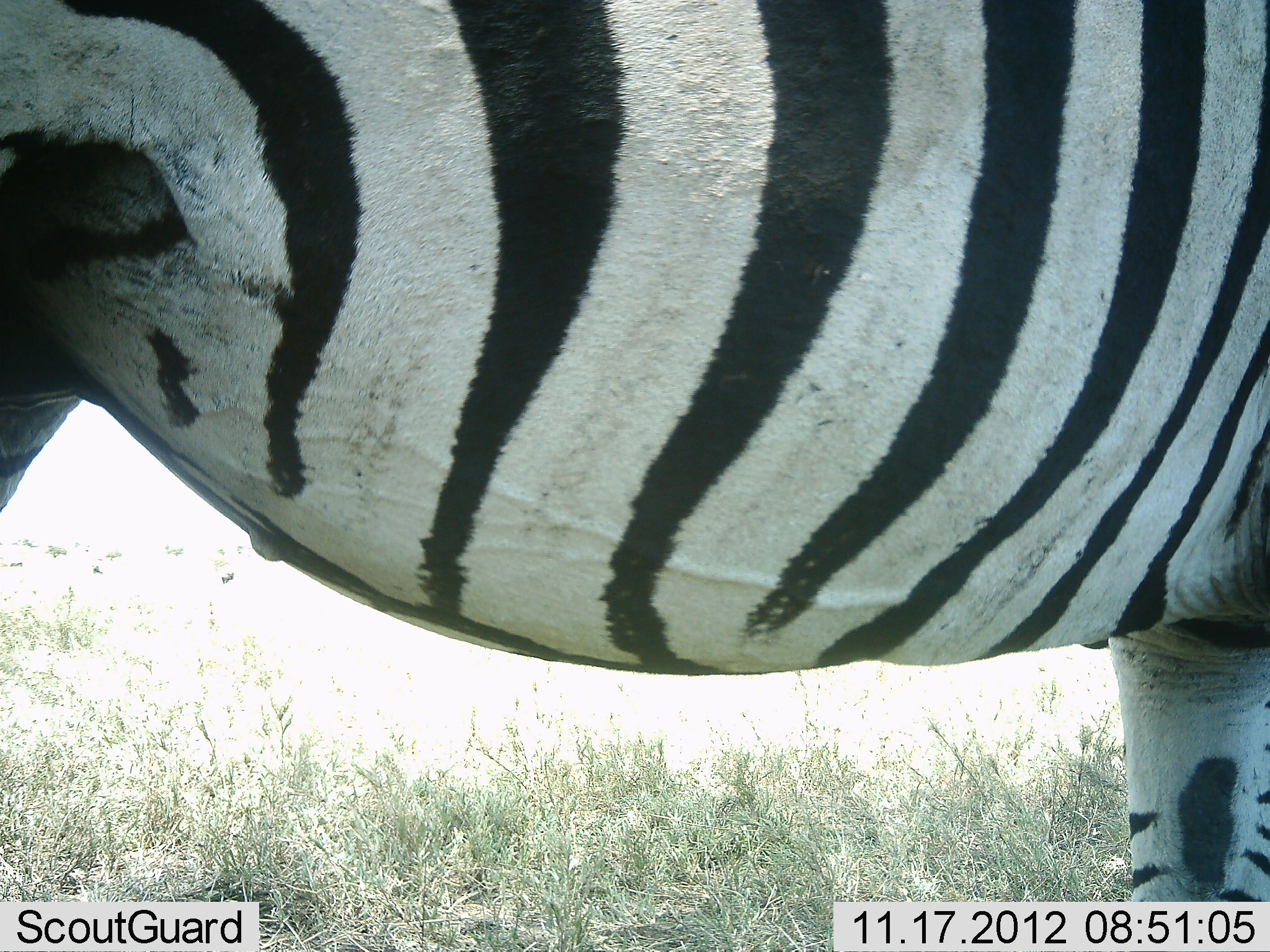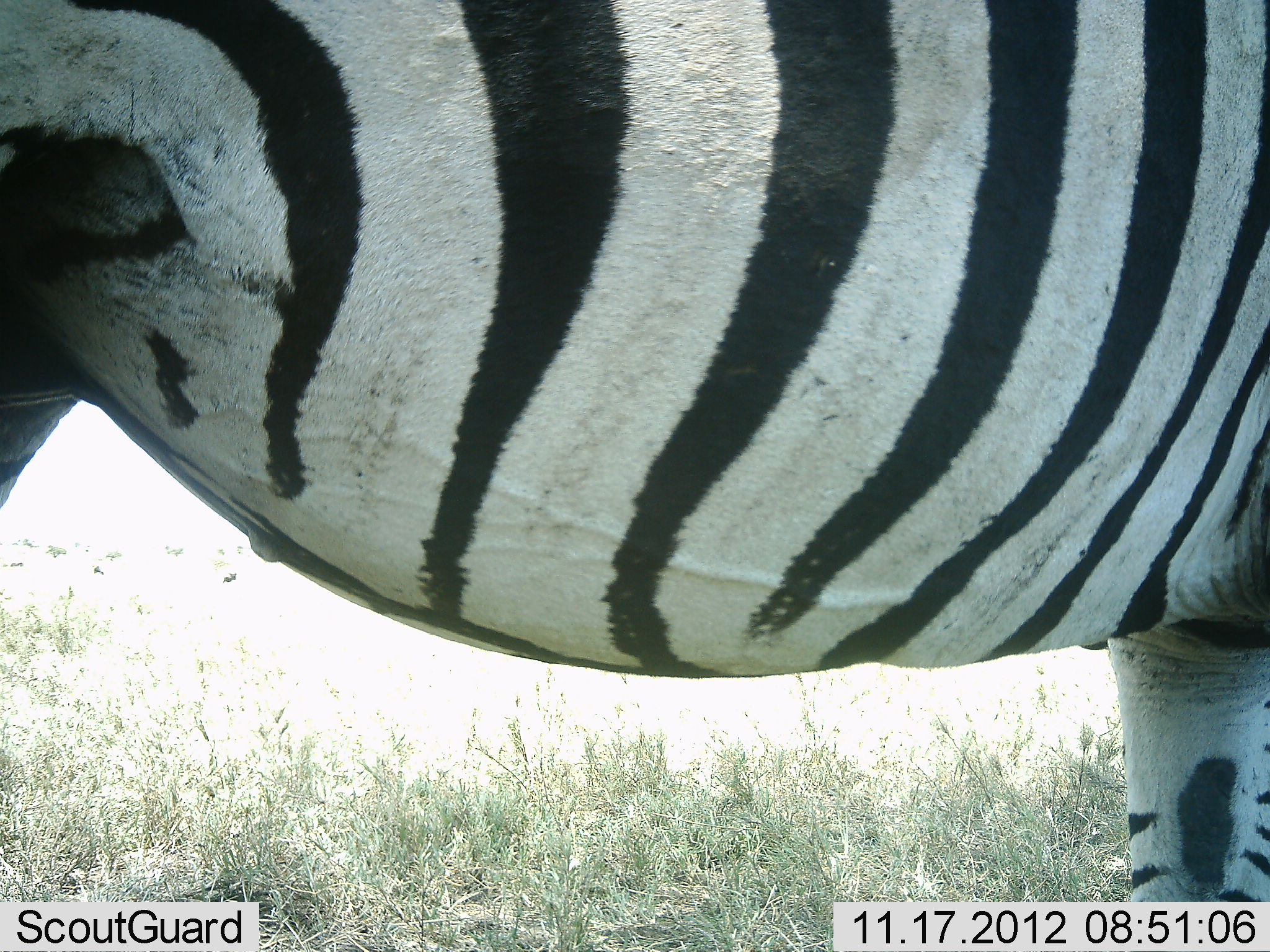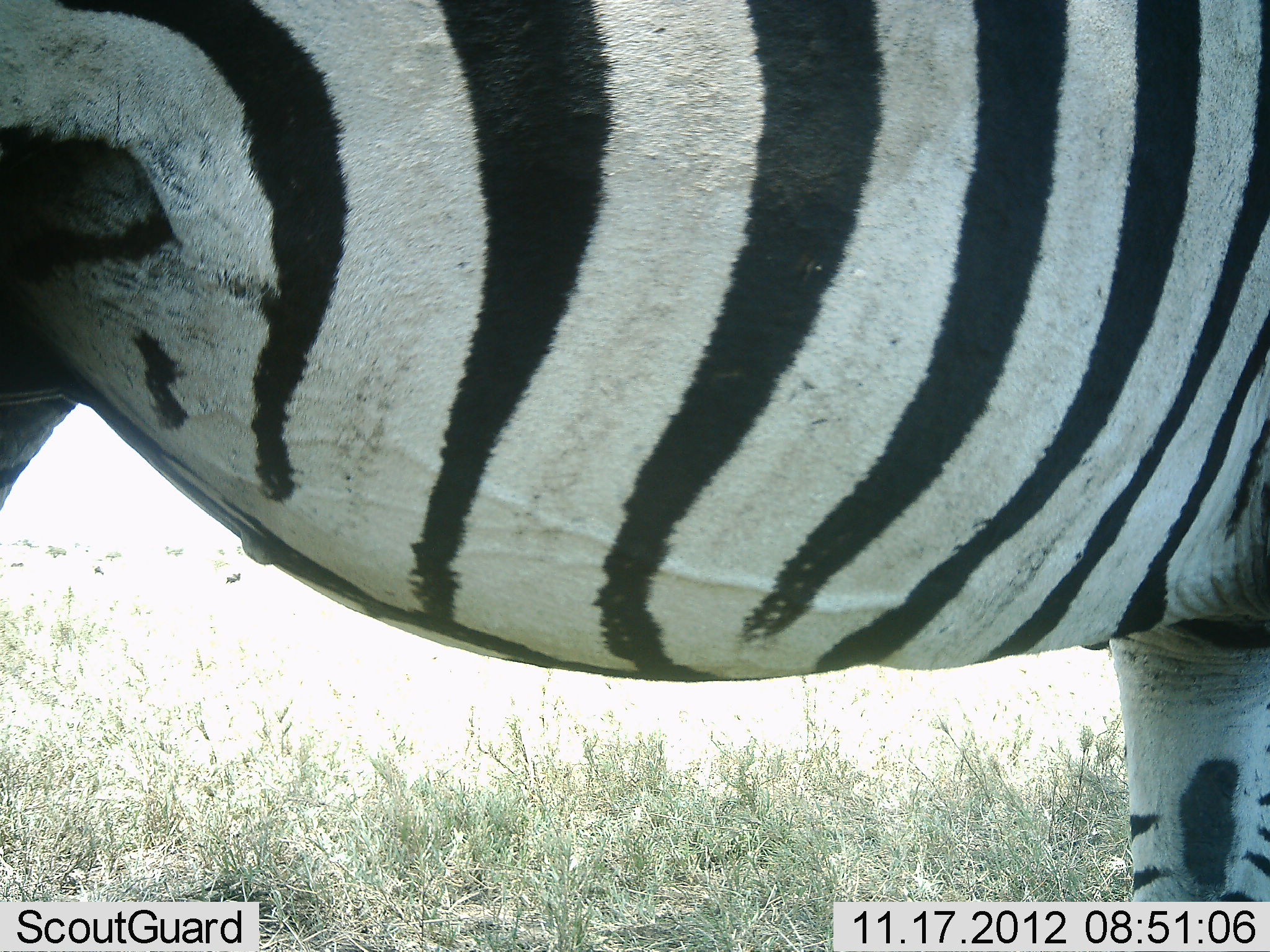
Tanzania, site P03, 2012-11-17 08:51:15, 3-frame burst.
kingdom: Animalia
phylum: Chordata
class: Mammalia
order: Perissodactyla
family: Equidae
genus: Equus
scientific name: Equus quagga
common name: plains zebra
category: zebra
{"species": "zebra (plains zebra) (Equus quagga)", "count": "1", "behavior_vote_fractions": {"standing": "100%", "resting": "0%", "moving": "0%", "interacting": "0%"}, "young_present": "0%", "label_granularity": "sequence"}